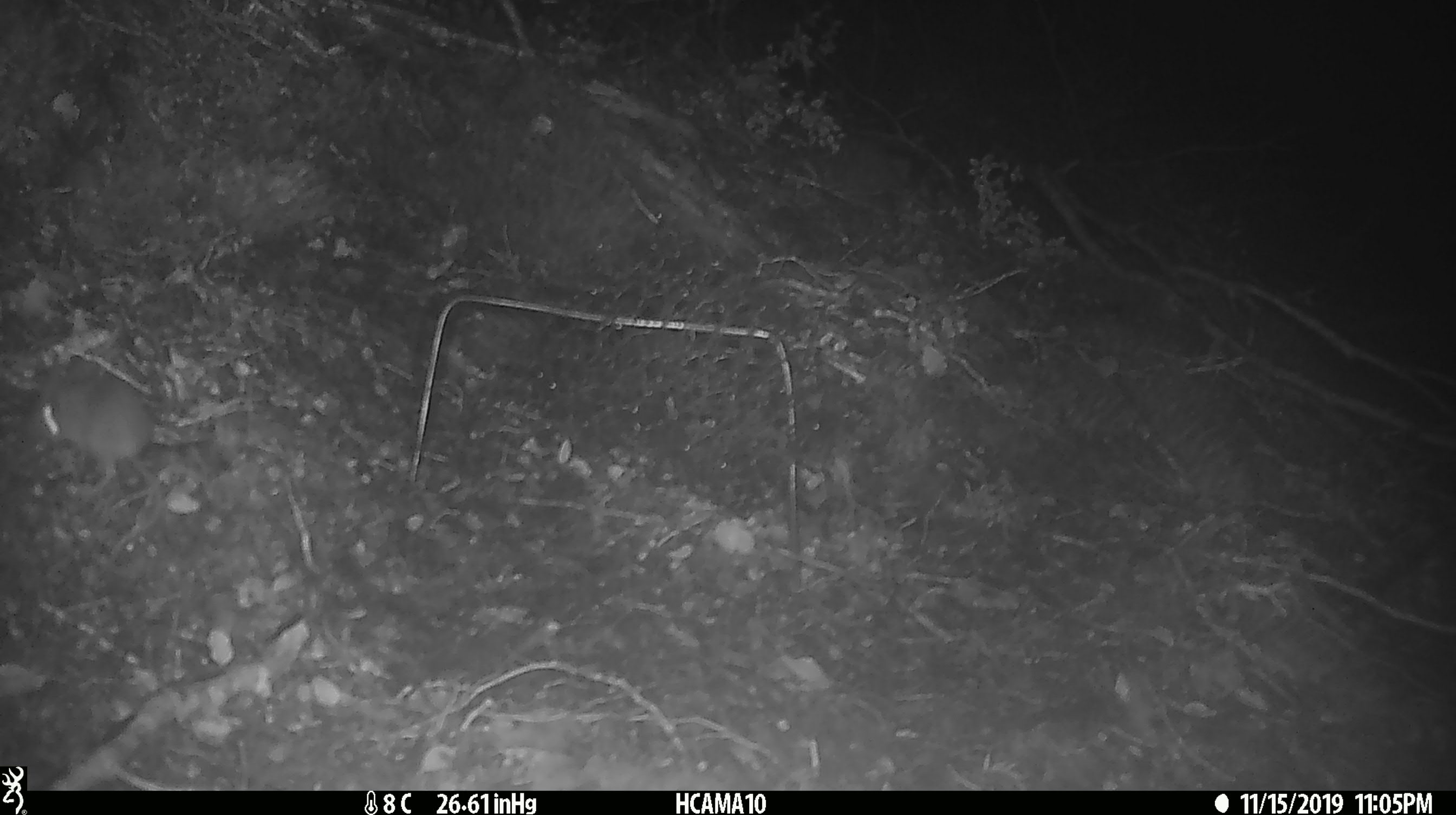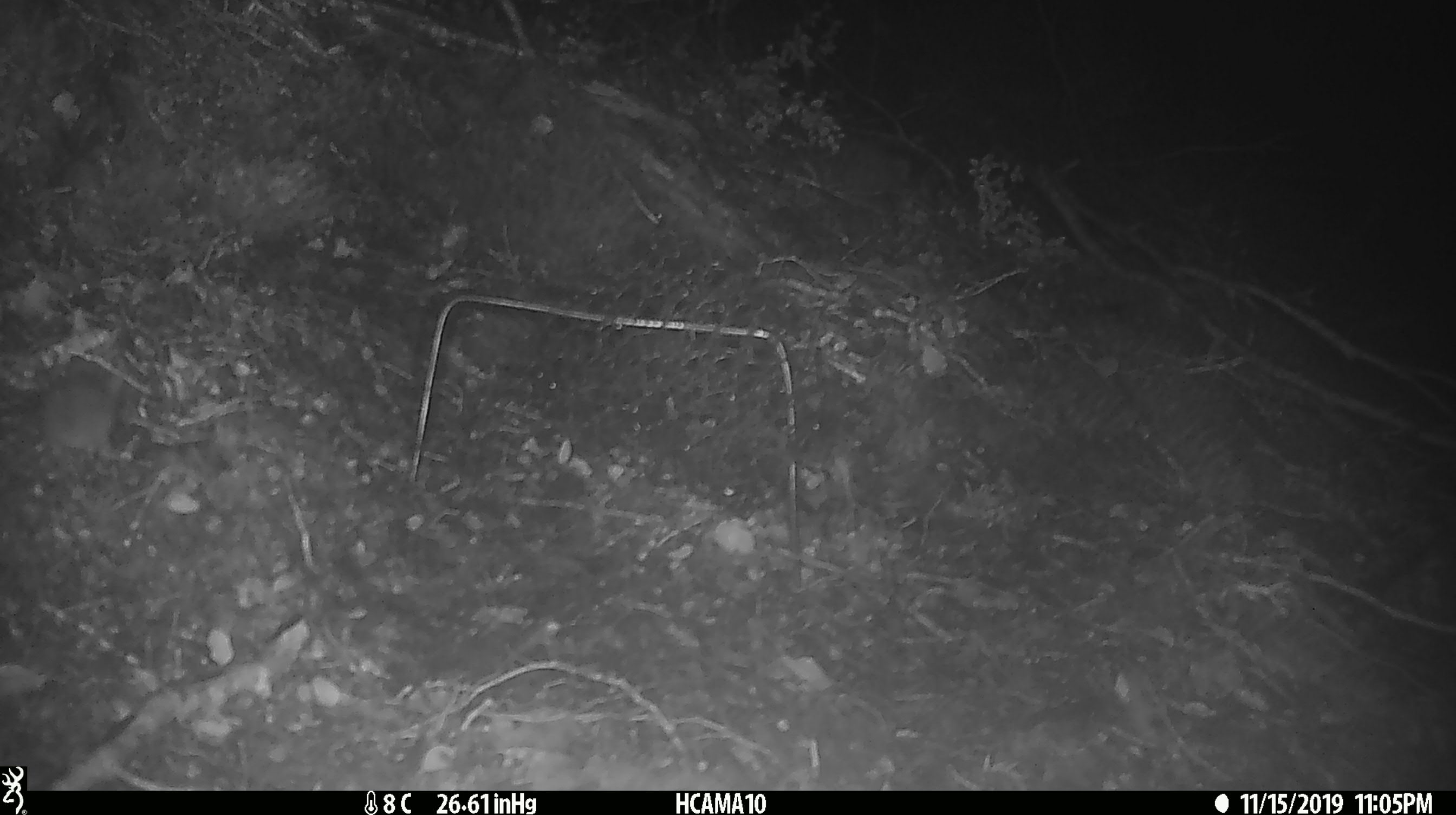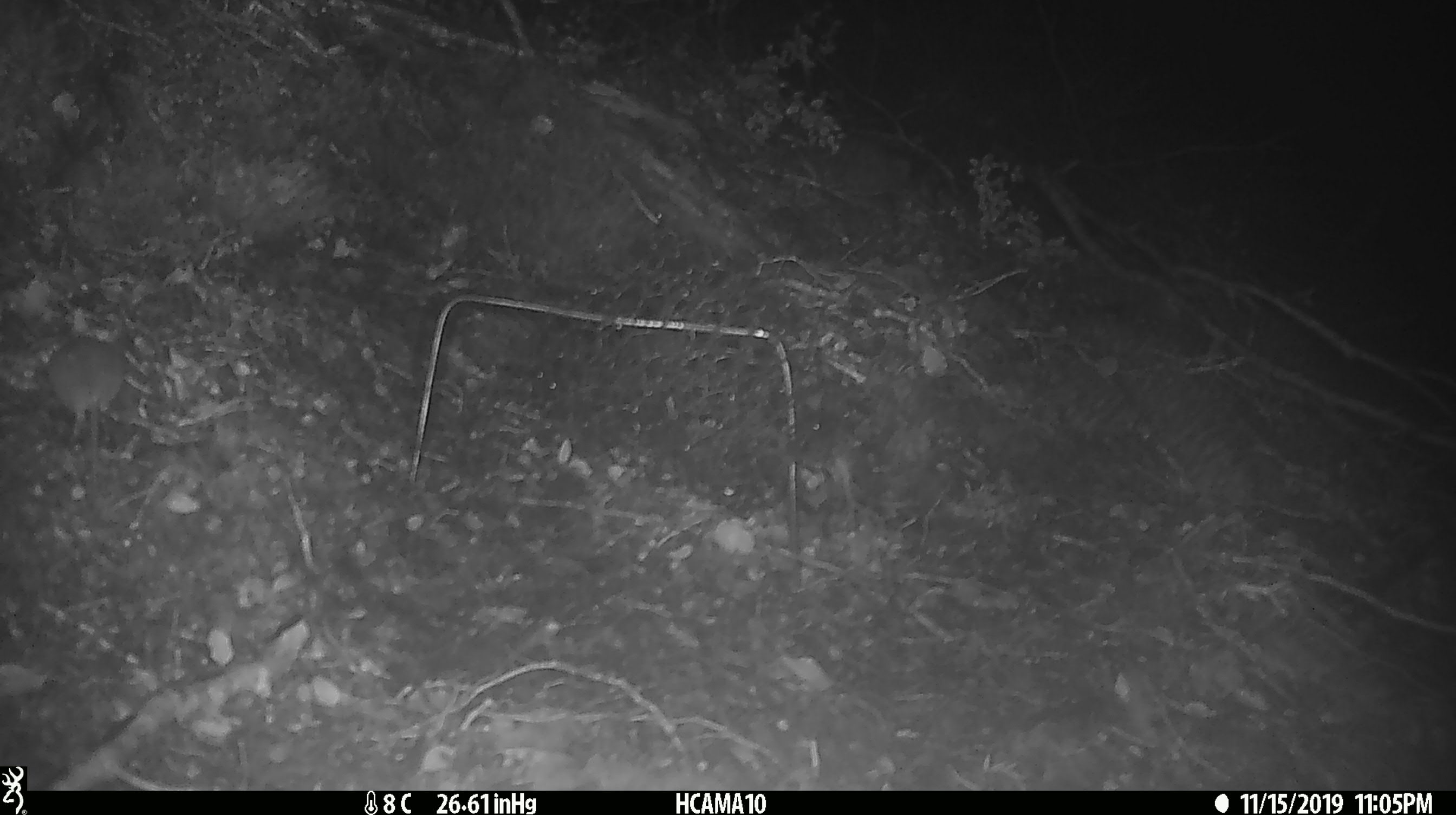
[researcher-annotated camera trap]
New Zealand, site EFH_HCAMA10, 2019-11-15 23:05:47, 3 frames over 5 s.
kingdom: Animalia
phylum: Chordata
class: Mammalia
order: Rodentia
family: Muridae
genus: Mus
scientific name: Mus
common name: mouse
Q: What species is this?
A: Mouse (Mus).